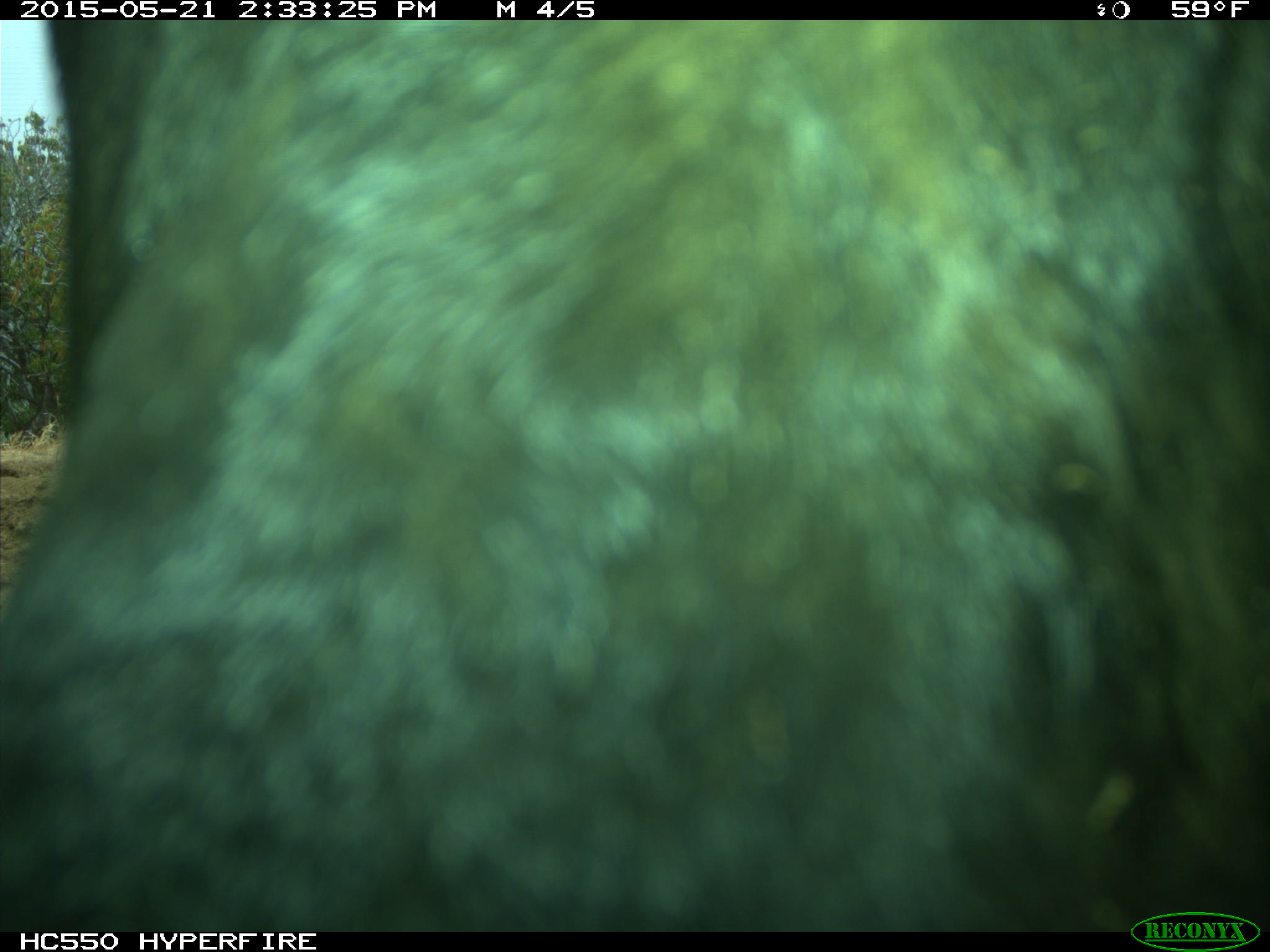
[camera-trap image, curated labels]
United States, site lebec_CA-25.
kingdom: Animalia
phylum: Chordata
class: Mammalia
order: Artiodactyla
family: Bovidae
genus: Bos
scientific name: Bos taurus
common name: domestic cow